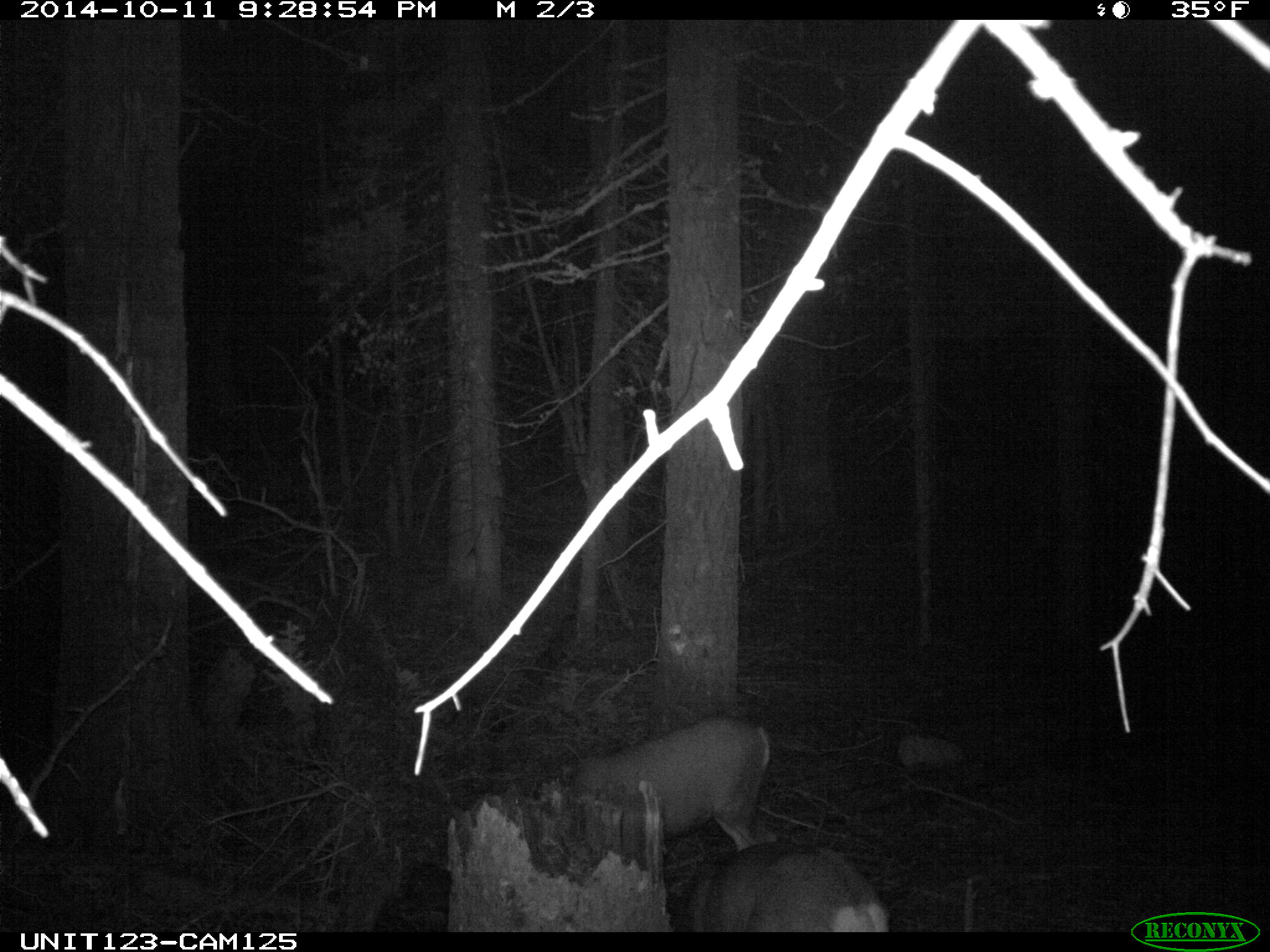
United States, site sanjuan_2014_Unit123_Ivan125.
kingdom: Animalia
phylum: Chordata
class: Mammalia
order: Artiodactyla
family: Cervidae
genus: Odocoileus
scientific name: Odocoileus hemionus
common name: mule deer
Odocoileus hemionus (mule deer).